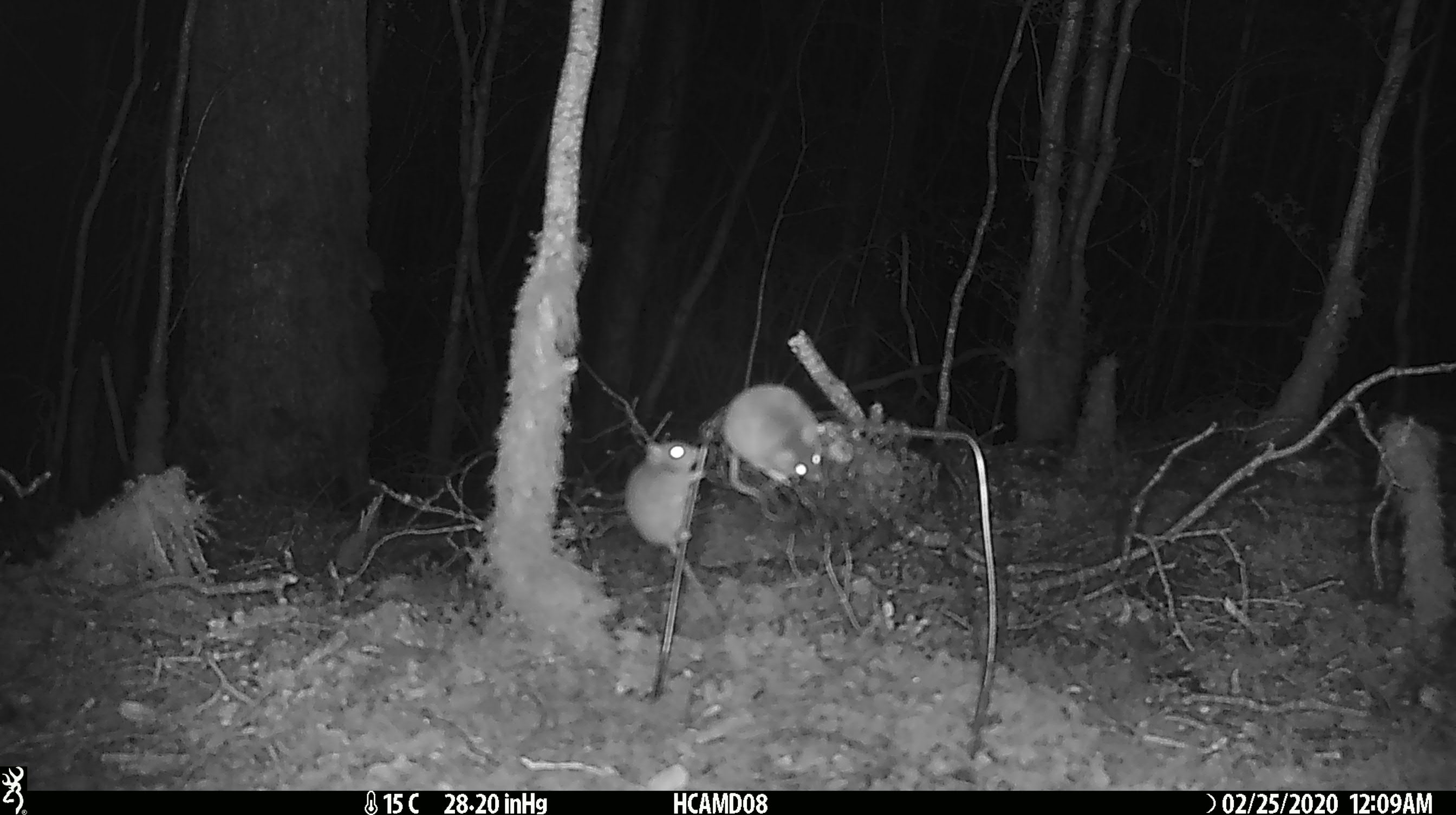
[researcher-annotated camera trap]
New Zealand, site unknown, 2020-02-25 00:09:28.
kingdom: Animalia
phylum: Chordata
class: Mammalia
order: Rodentia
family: Muridae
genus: Mus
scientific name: Mus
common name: mouse